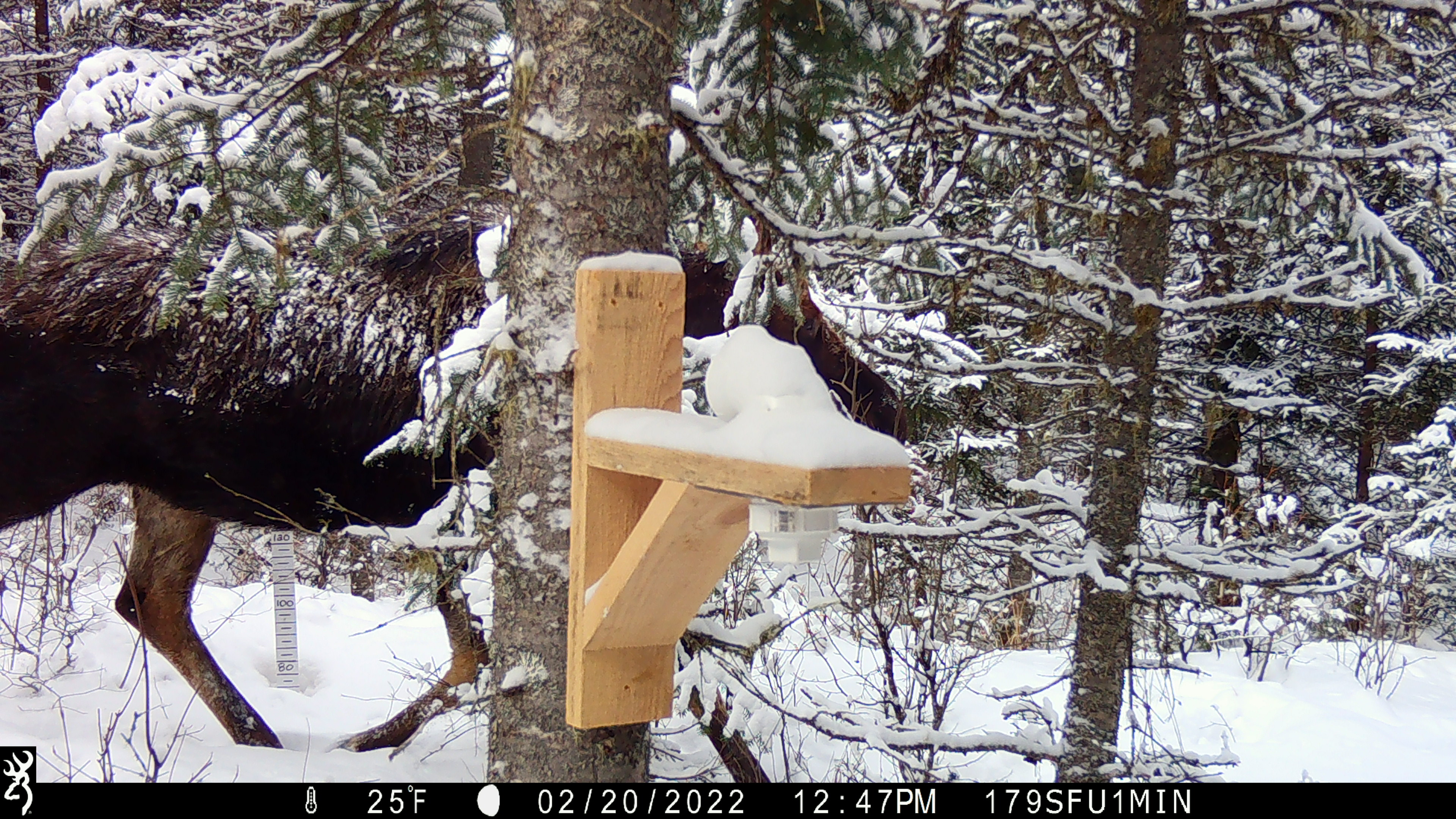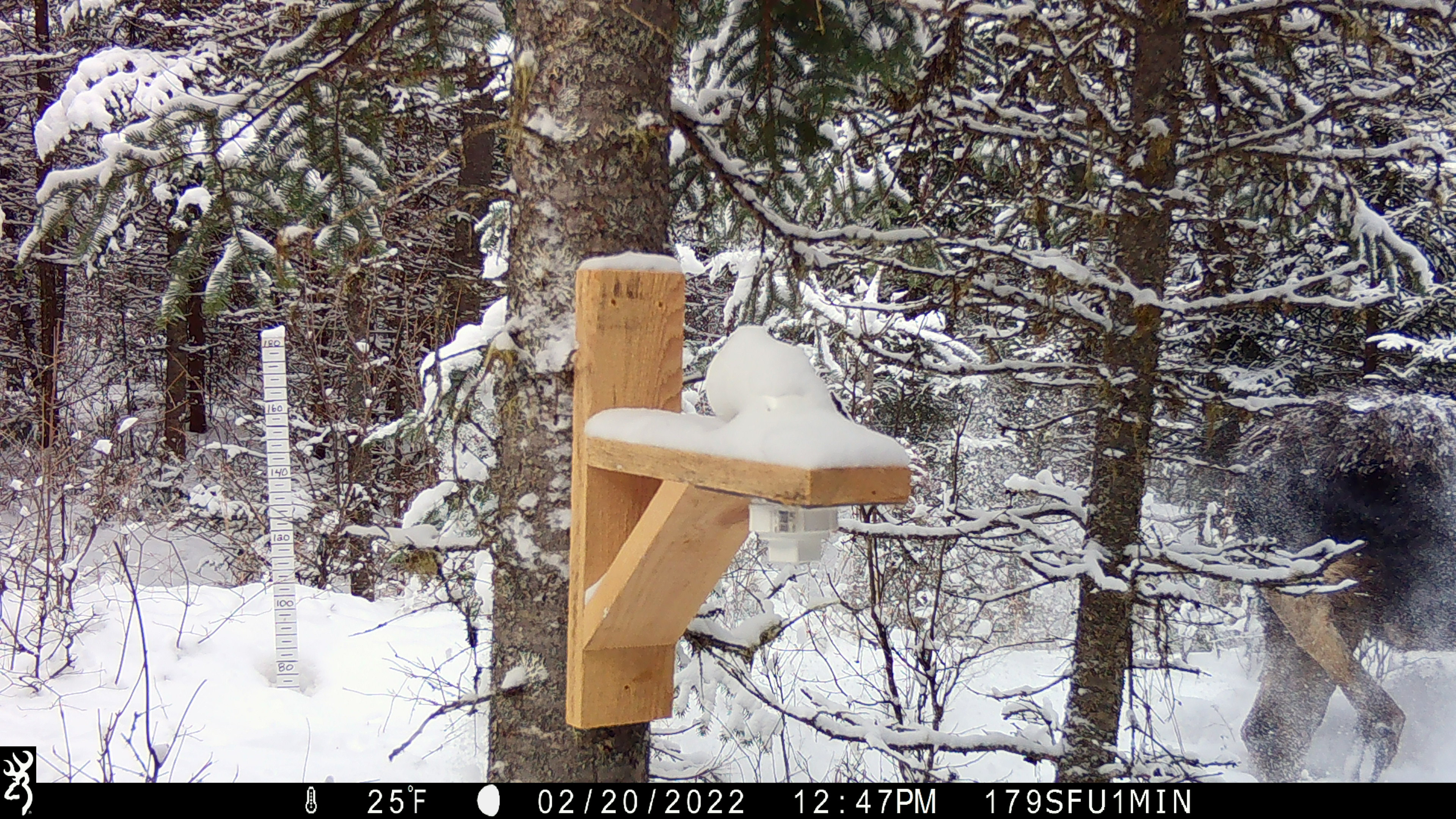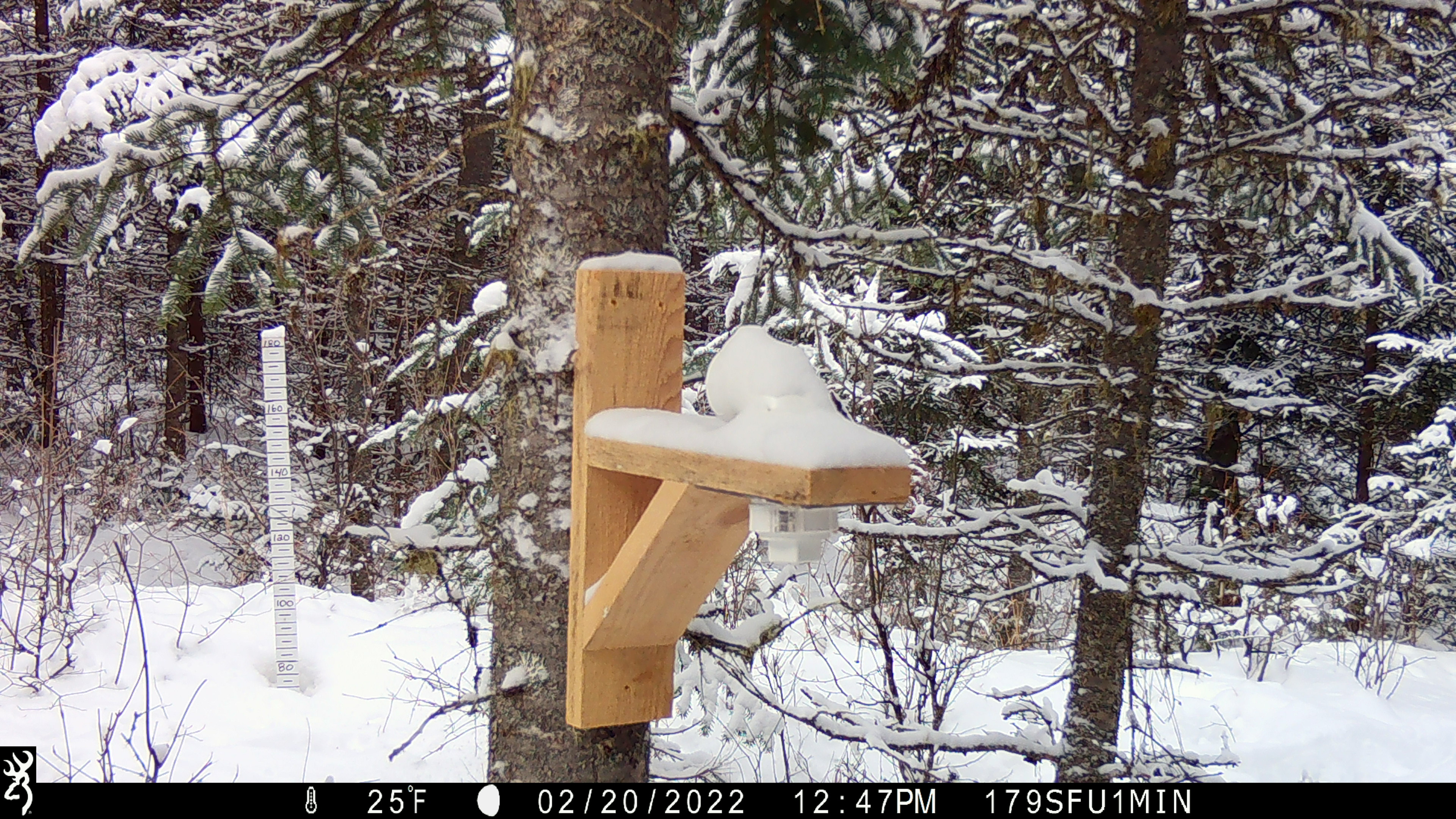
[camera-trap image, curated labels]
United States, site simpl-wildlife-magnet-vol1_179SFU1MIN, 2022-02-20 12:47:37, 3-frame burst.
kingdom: Animalia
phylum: Chordata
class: Mammalia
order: Artiodactyla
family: Cervidae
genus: Alces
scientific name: Alces alces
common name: moose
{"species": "moose (Alces alces)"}